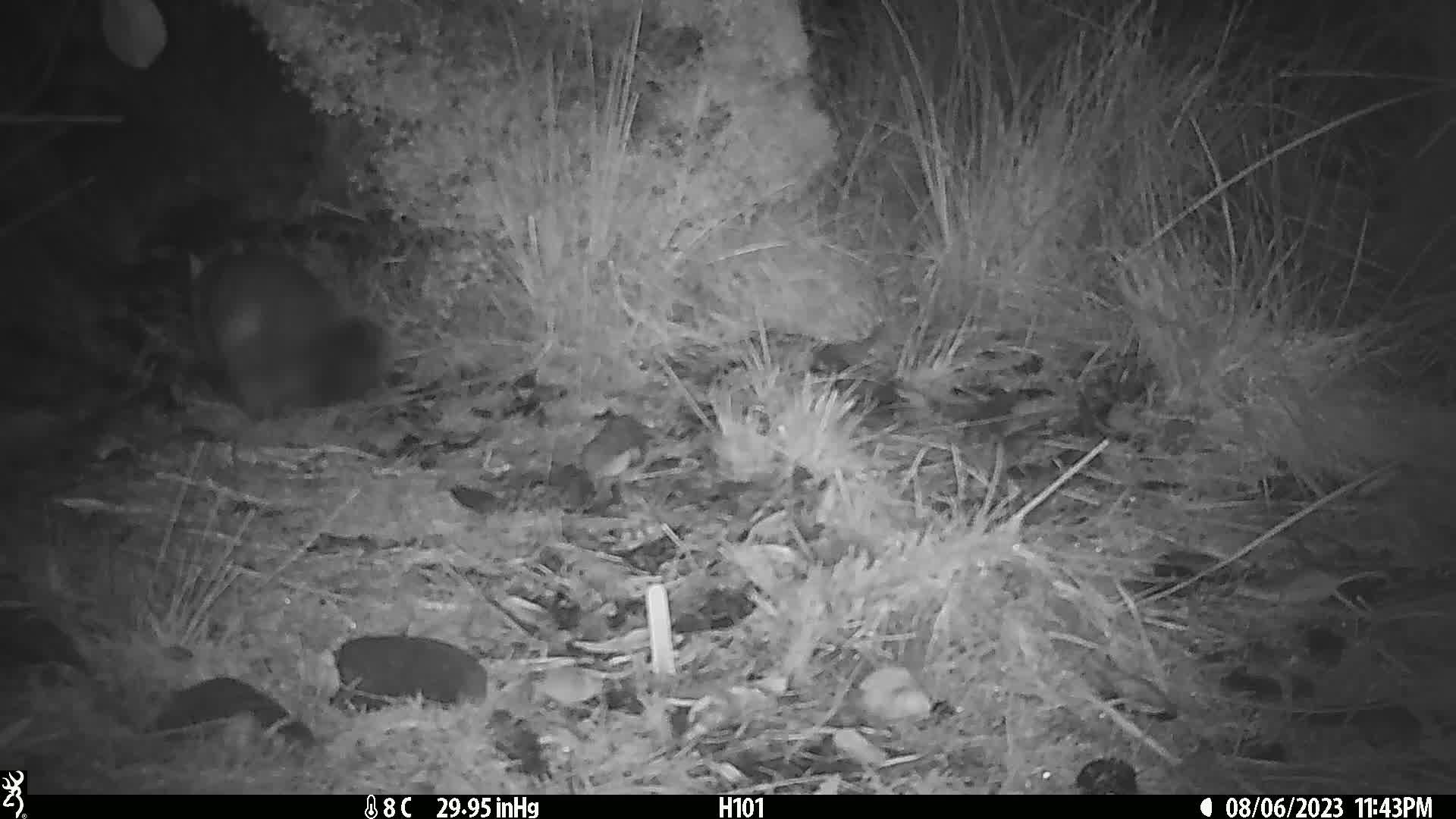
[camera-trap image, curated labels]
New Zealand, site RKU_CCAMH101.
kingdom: Animalia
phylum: Chordata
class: Mammalia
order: Diprotodontia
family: Phalangeridae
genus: Trichosurus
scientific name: Trichosurus vulpecula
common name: common brushtail possum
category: possum